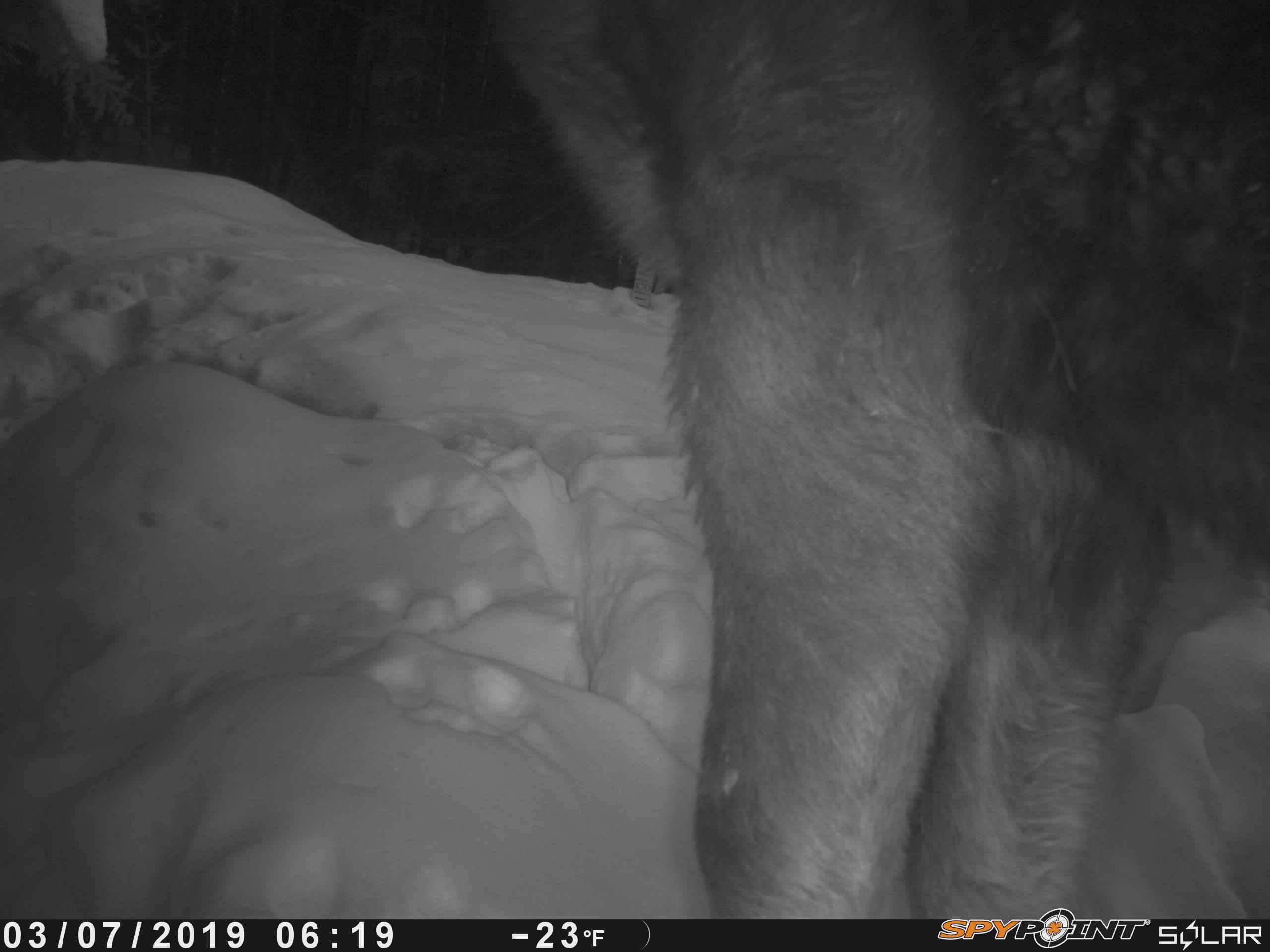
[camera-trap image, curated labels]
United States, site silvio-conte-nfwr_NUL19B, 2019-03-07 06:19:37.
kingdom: Animalia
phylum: Chordata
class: Mammalia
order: Artiodactyla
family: Cervidae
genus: Alces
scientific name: Alces alces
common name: moose